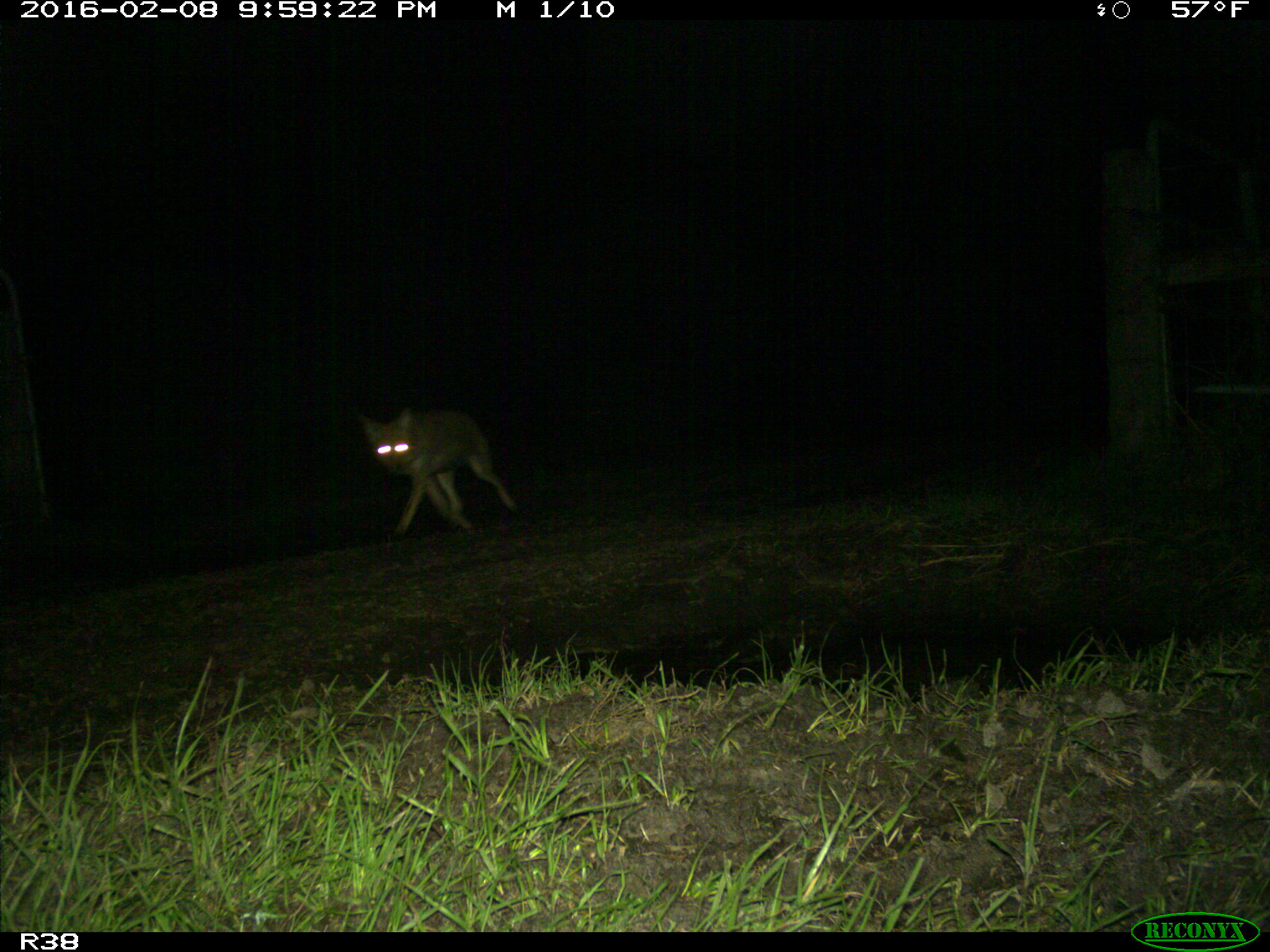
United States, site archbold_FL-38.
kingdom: Animalia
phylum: Chordata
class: Mammalia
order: Carnivora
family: Canidae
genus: Canis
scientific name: Canis latrans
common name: coyote